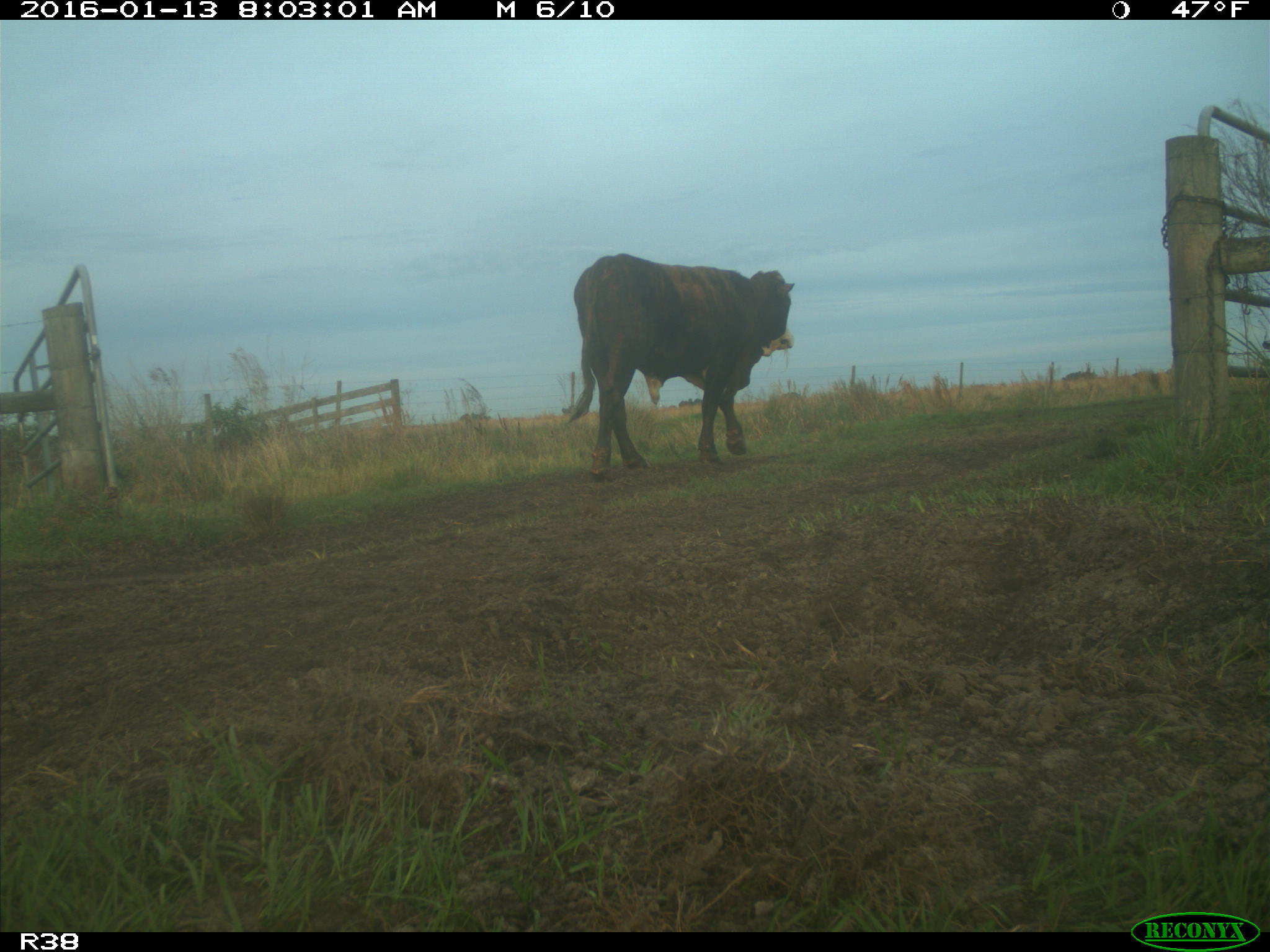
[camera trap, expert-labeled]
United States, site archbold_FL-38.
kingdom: Animalia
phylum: Chordata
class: Mammalia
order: Artiodactyla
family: Bovidae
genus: Bos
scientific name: Bos taurus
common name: domestic cow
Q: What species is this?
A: Bos taurus (domestic cow).